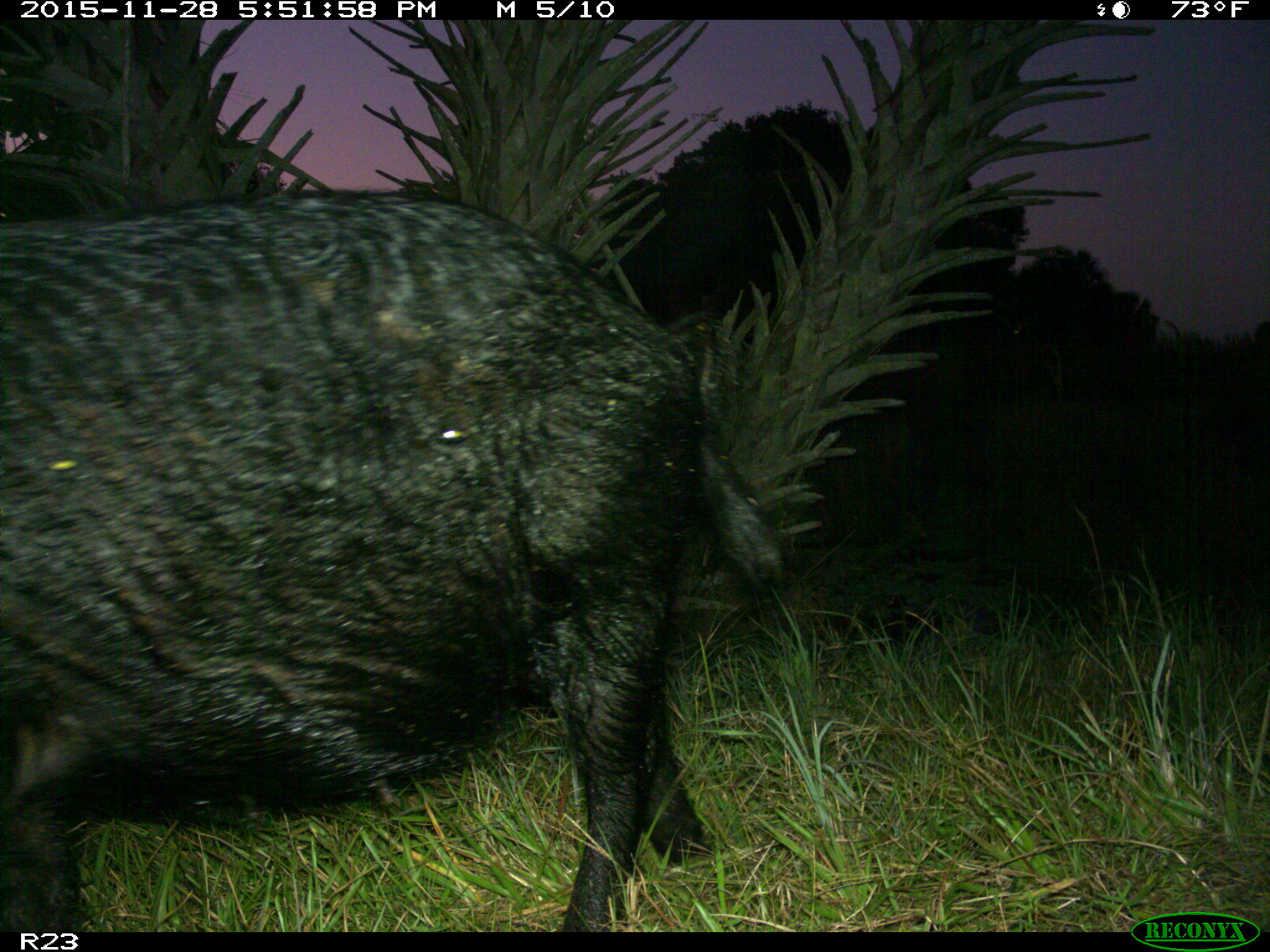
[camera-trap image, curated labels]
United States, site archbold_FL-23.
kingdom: Animalia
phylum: Chordata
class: Mammalia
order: Artiodactyla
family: Suidae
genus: Sus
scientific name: Sus scrofa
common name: wild boar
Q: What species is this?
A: Sus scrofa (wild boar).